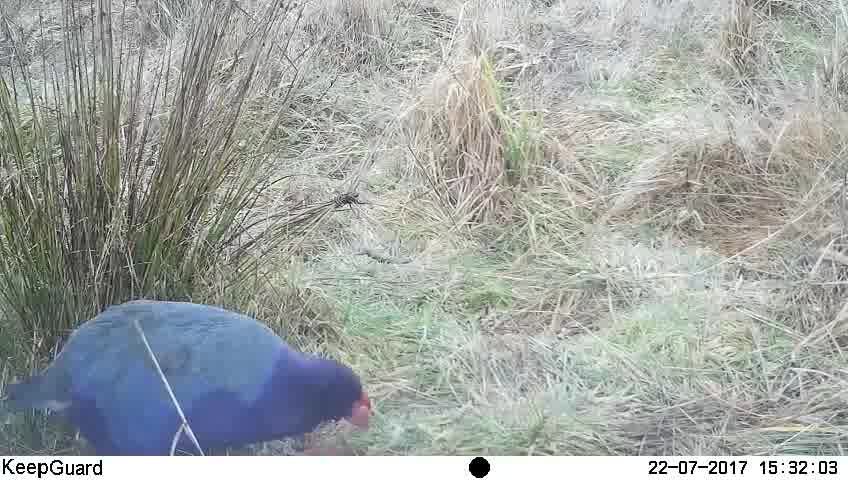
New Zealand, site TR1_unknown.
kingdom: Animalia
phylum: Chordata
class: Aves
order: Gruiformes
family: Rallidae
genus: Porphyrio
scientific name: Porphyrio mantelli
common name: takahe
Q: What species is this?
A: Takahe (Porphyrio mantelli).